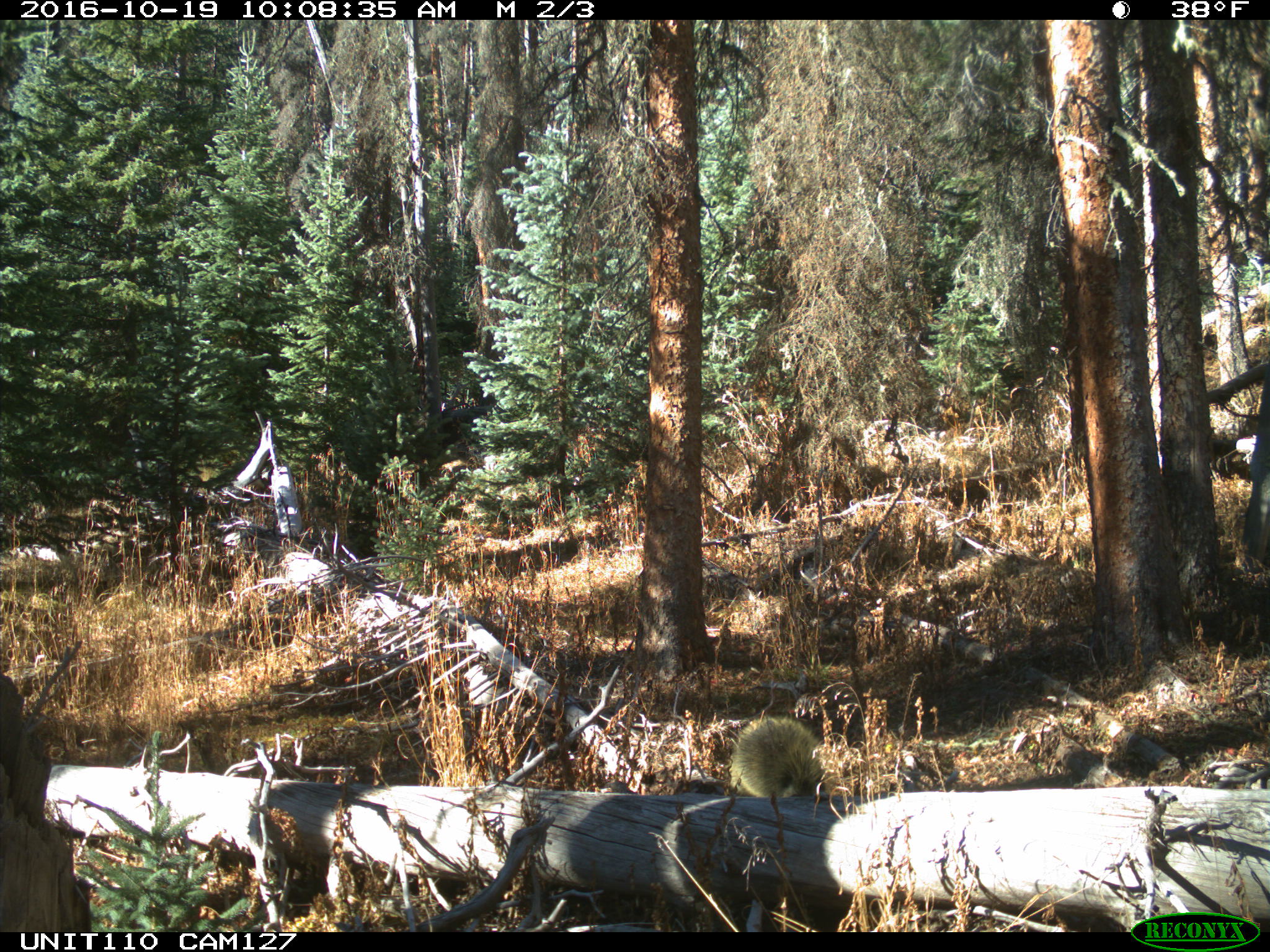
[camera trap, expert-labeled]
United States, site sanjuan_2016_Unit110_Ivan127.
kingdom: Animalia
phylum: Chordata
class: Mammalia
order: Rodentia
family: Erethizontidae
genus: Erethizon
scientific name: Erethizon dorsatum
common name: north american porcupine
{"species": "Erethizon dorsatum (north american porcupine)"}